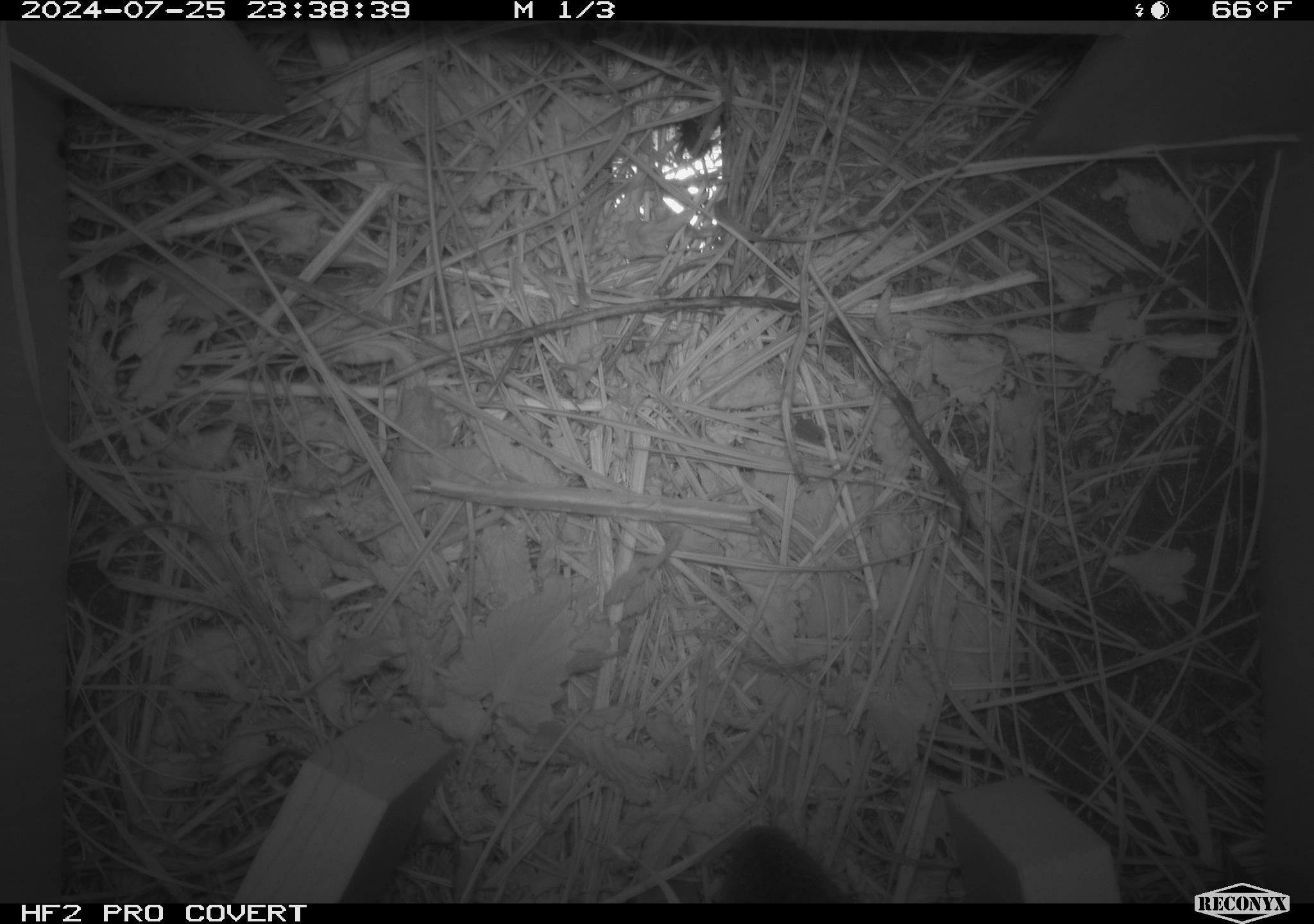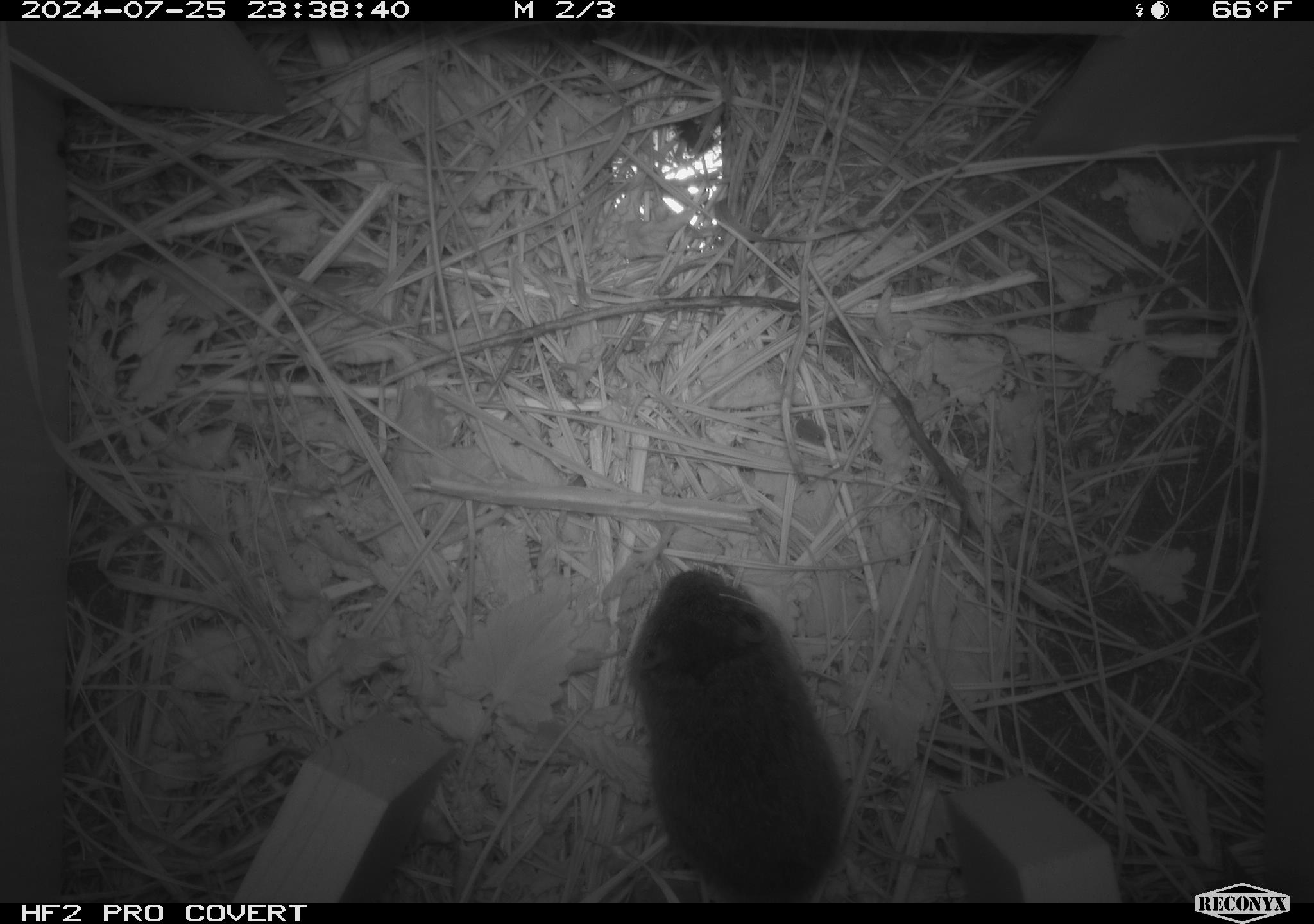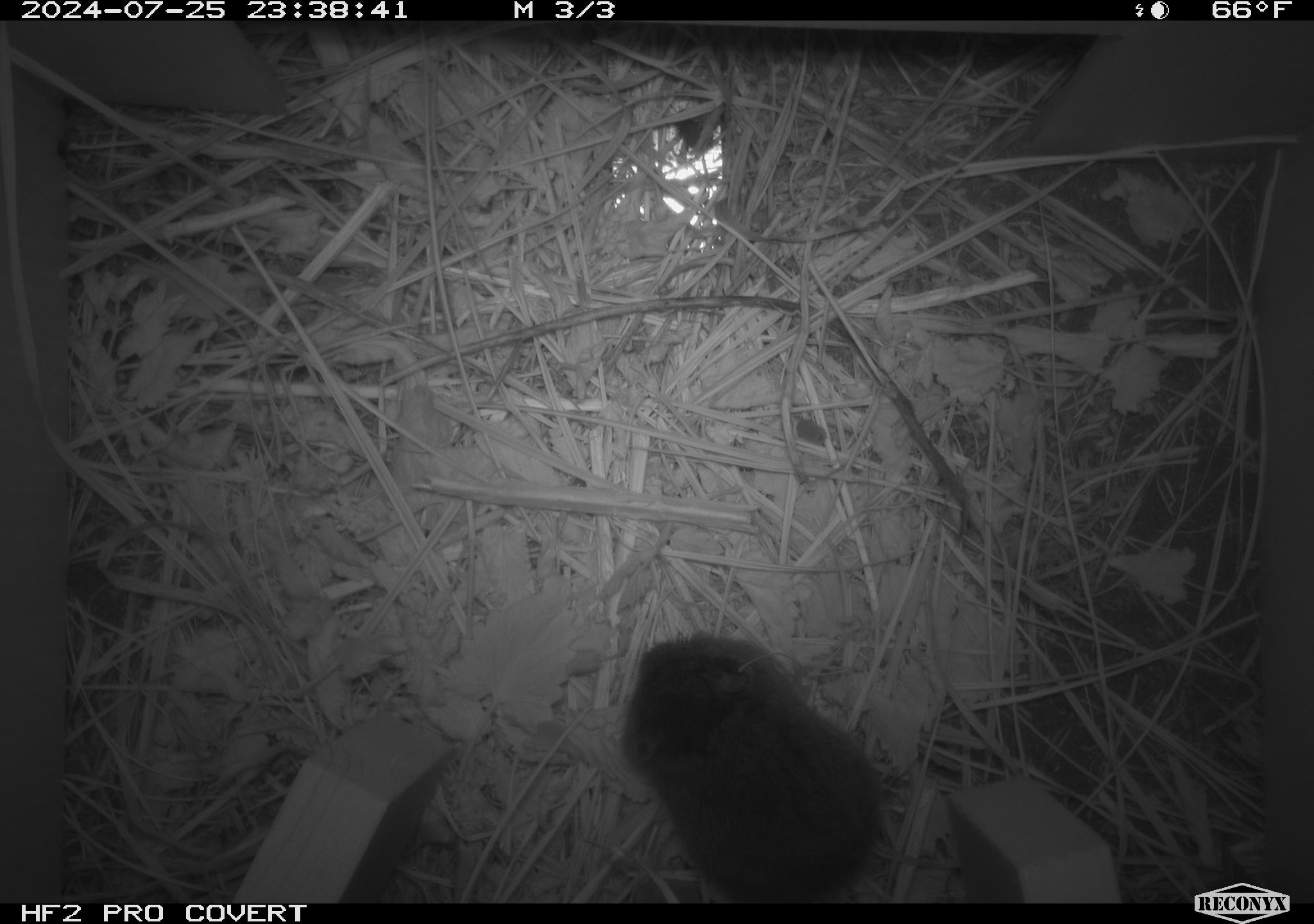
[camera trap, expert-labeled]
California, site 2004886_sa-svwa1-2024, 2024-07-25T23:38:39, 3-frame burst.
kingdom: Animalia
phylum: Chordata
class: Mammalia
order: Rodentia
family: Cricetidae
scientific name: Arvicolinae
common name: voles, lemmings, and muskrats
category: arvicolinae subfamily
Arvicolinae subfamily (voles, lemmings, and muskrats) (Arvicolinae).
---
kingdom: Animalia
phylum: Arthropoda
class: Insecta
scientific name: Insecta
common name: insect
Insect (Insecta).